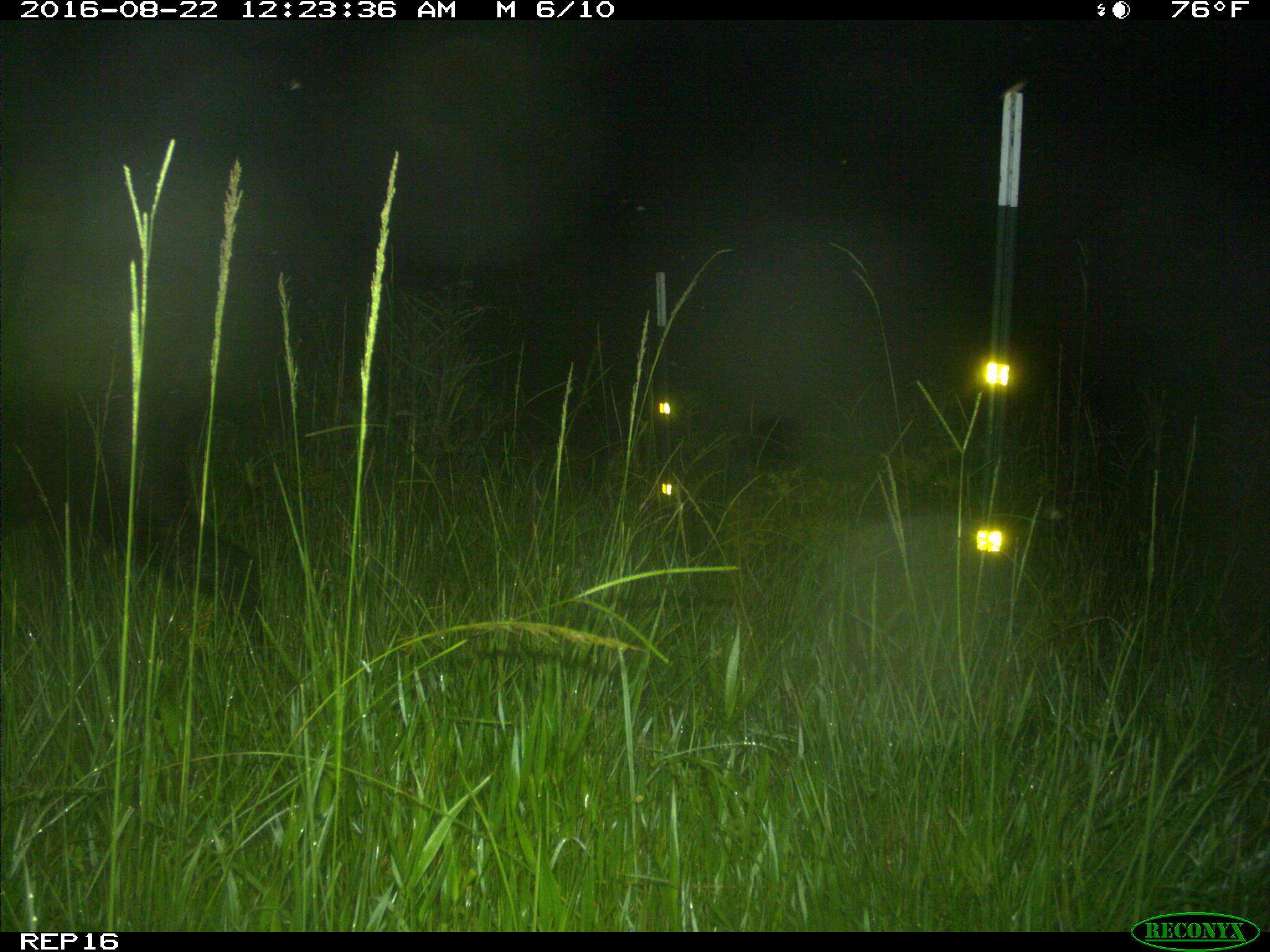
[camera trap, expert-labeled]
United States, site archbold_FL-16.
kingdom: Animalia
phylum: Chordata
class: Mammalia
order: Artiodactyla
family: Suidae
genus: Sus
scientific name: Sus scrofa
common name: wild boar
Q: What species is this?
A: Sus scrofa (wild boar).